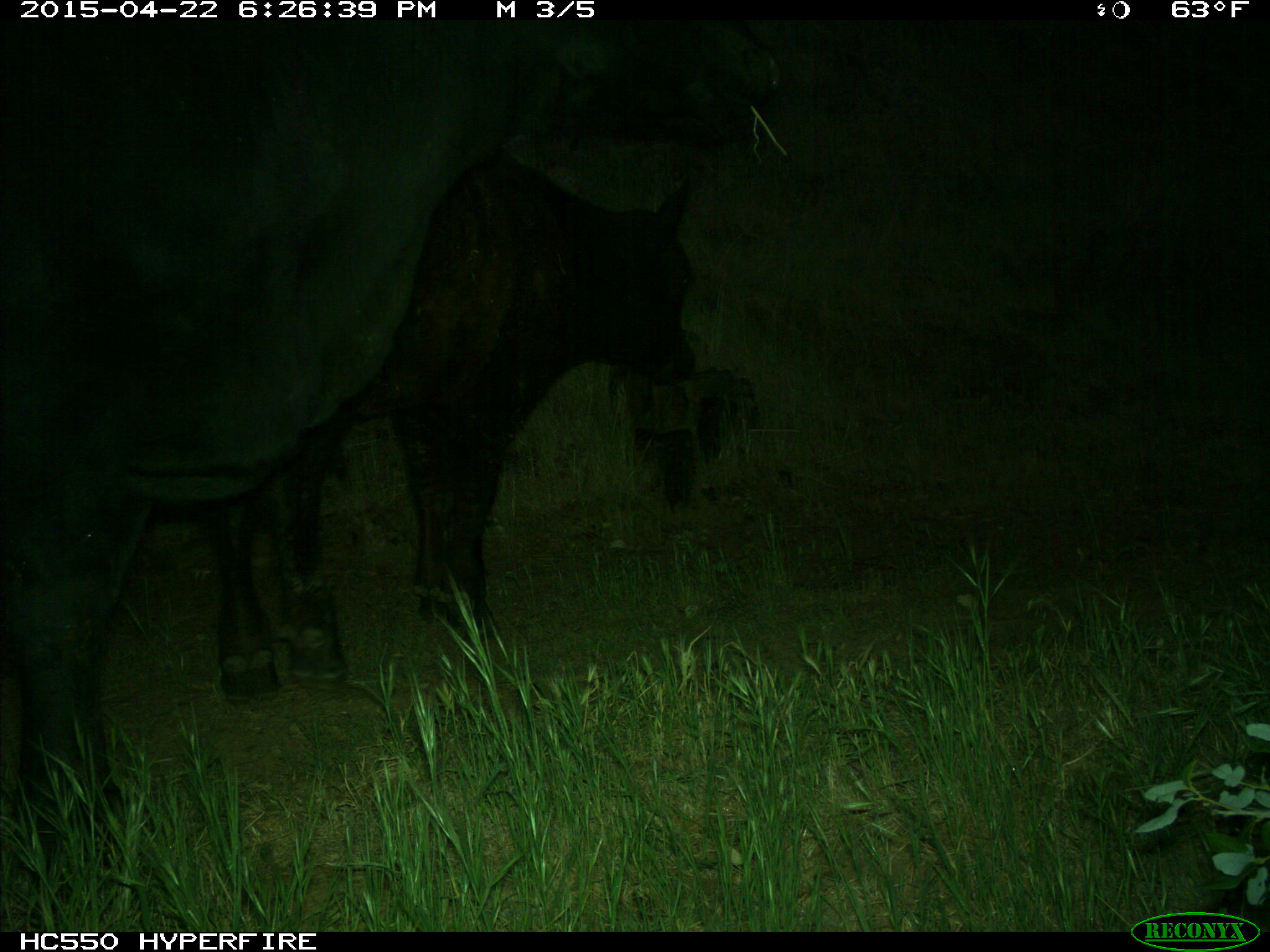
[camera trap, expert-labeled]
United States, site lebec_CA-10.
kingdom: Animalia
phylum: Chordata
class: Mammalia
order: Artiodactyla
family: Bovidae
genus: Bos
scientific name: Bos taurus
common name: domestic cow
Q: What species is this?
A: Bos taurus (domestic cow).